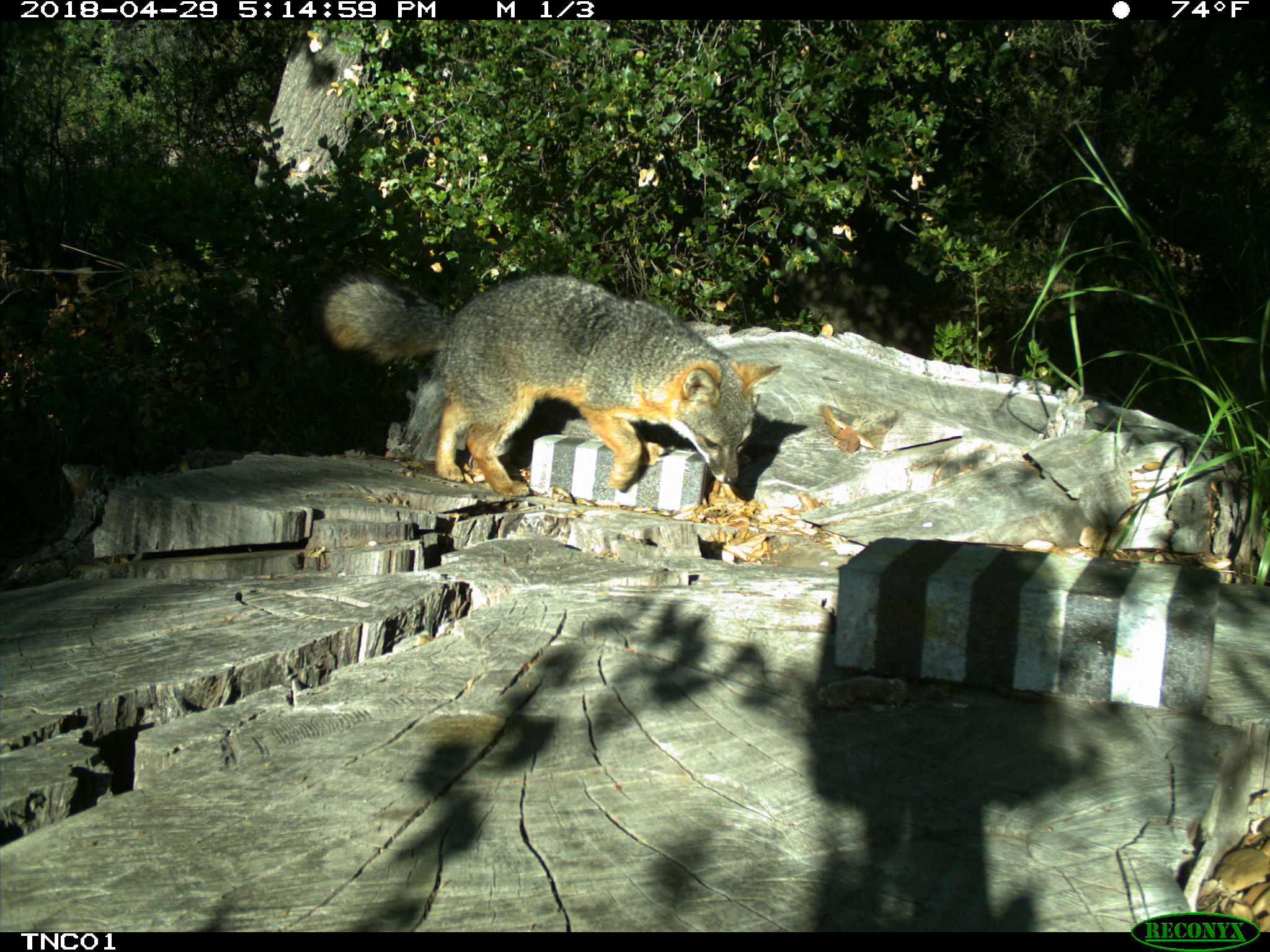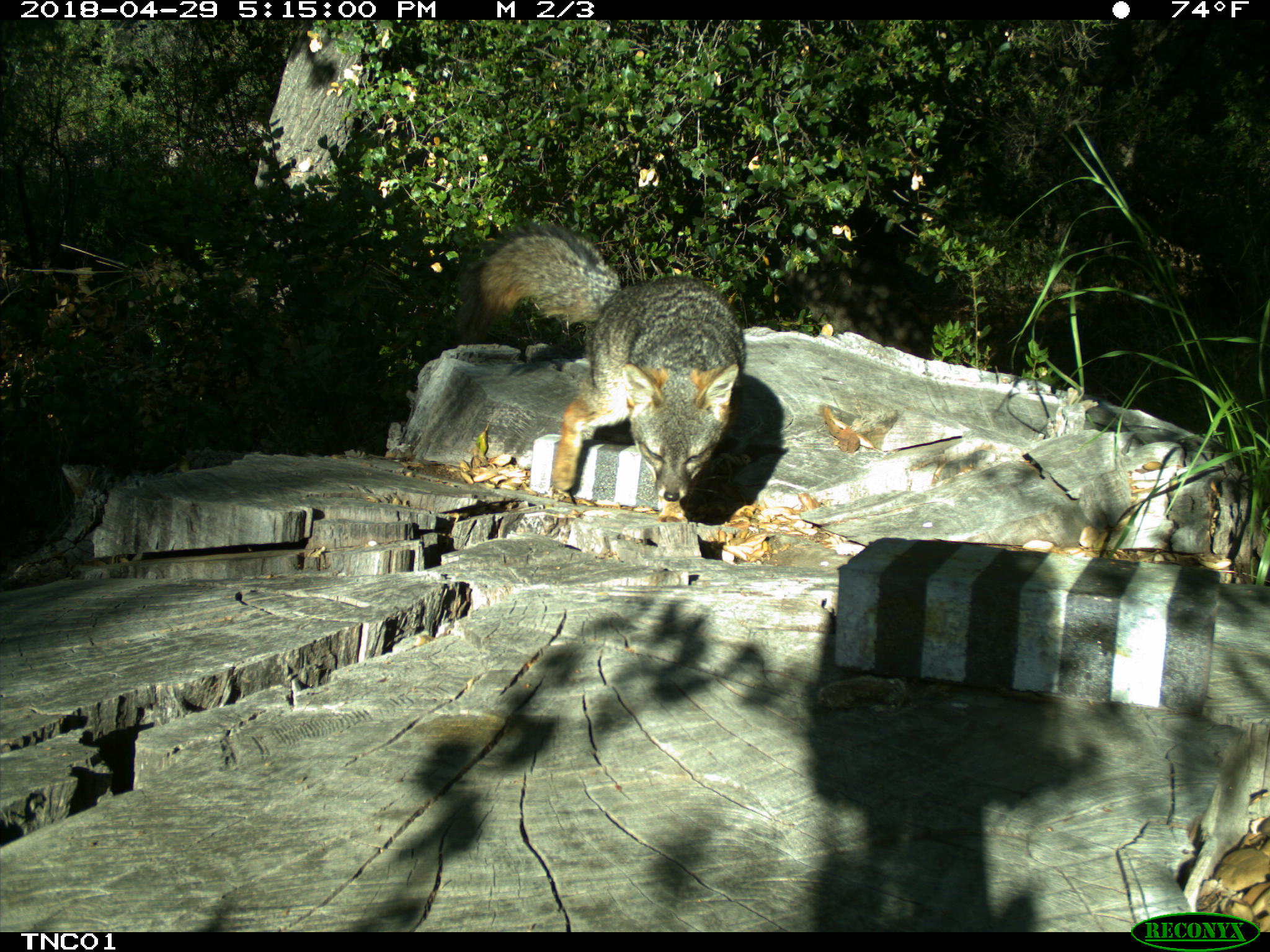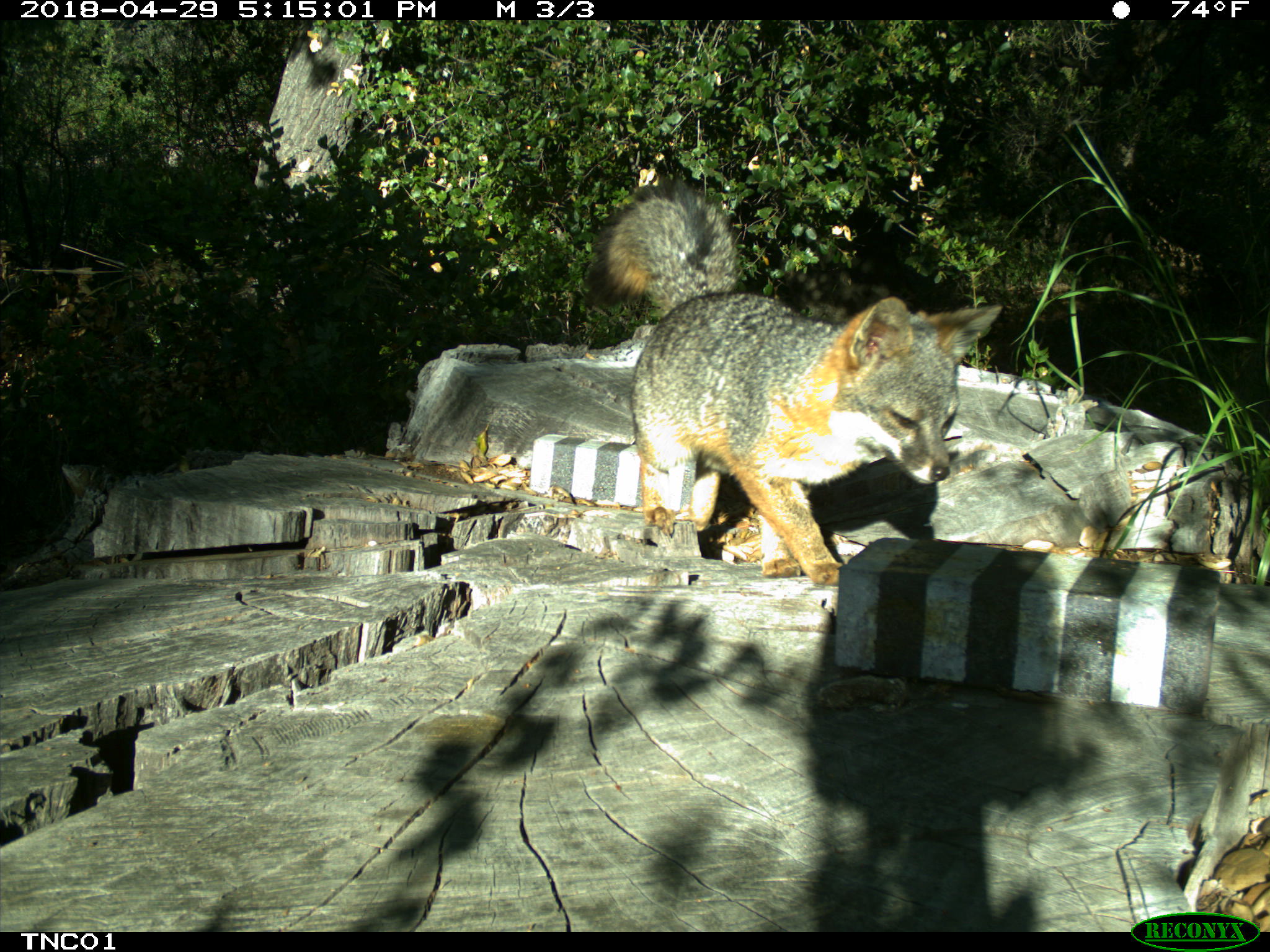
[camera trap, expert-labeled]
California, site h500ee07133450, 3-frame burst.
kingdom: Animalia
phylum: Chordata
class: Mammalia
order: Carnivora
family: Canidae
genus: Urocyon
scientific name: Urocyon littoralis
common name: island fox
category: fox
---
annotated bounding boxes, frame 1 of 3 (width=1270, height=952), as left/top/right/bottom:
fox: 315/272/781/501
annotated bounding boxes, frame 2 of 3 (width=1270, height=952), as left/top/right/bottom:
fox: 460/224/745/522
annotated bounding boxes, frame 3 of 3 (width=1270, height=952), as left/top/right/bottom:
fox: 584/176/1002/584